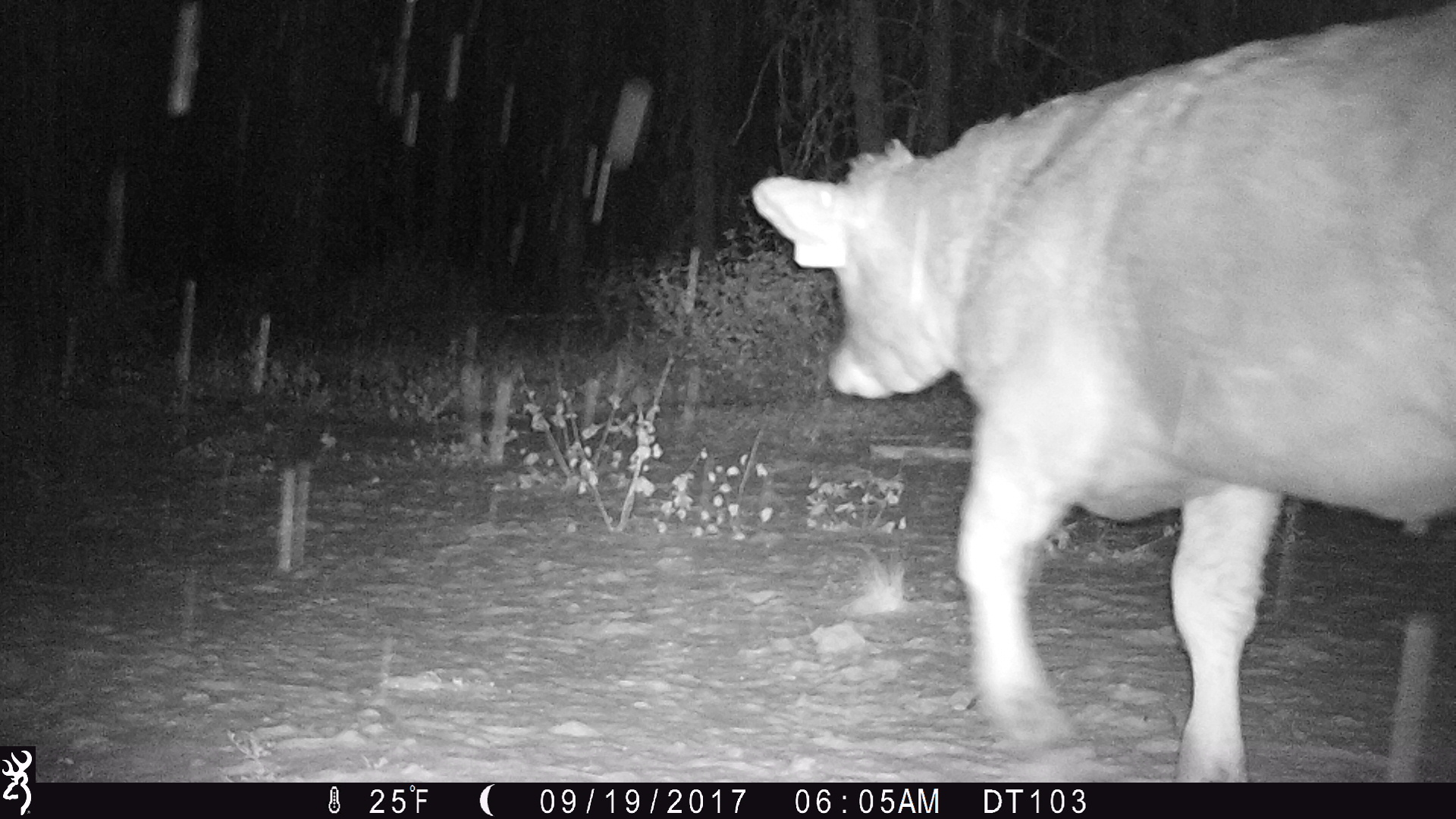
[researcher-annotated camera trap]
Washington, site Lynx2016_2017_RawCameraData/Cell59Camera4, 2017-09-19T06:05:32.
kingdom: Animalia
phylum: Chordata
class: Mammalia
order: Artiodactyla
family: Bovidae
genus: Bos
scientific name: Bos taurus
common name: domestic cattle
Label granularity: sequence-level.